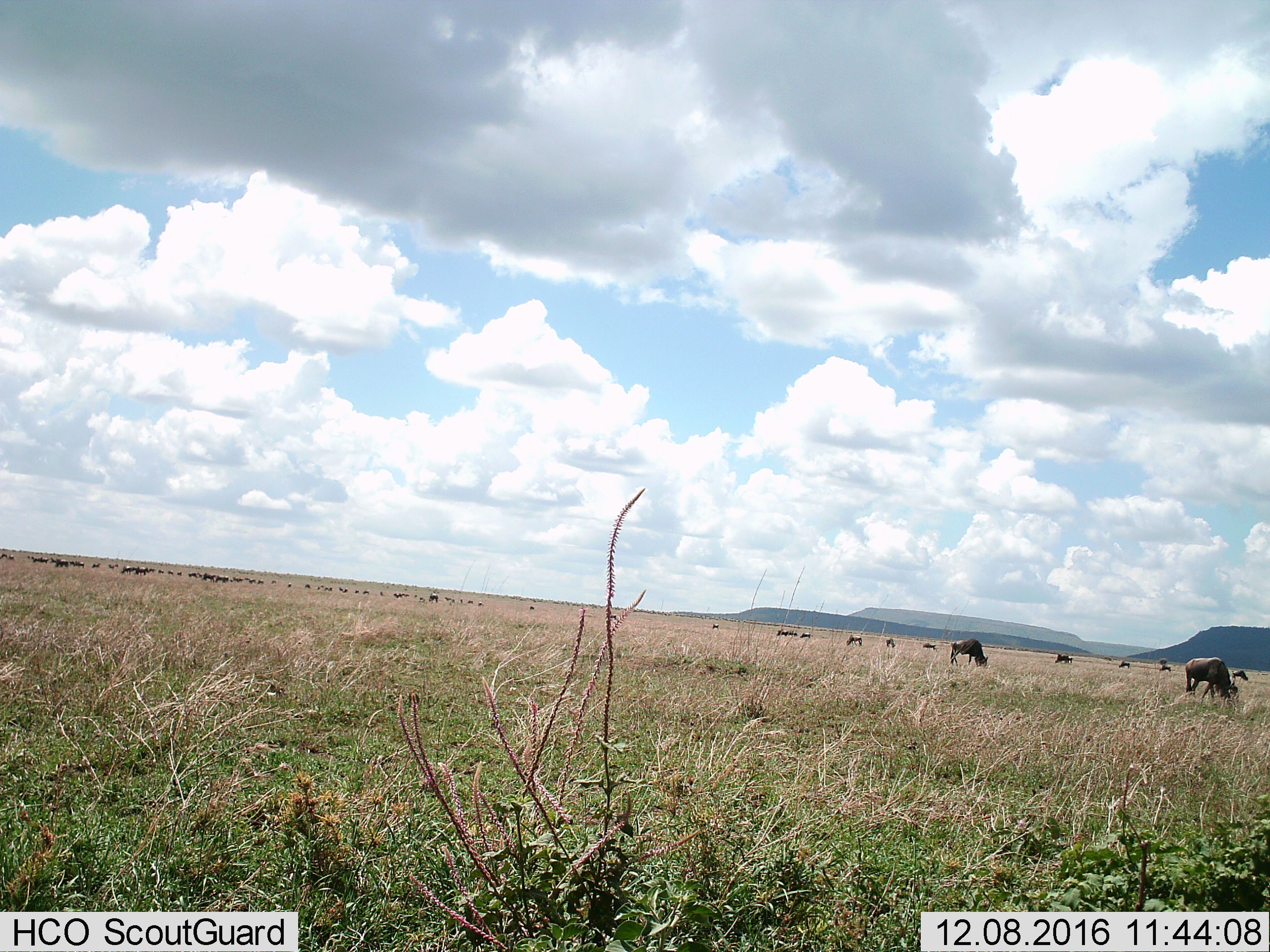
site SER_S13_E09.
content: unidentified animal